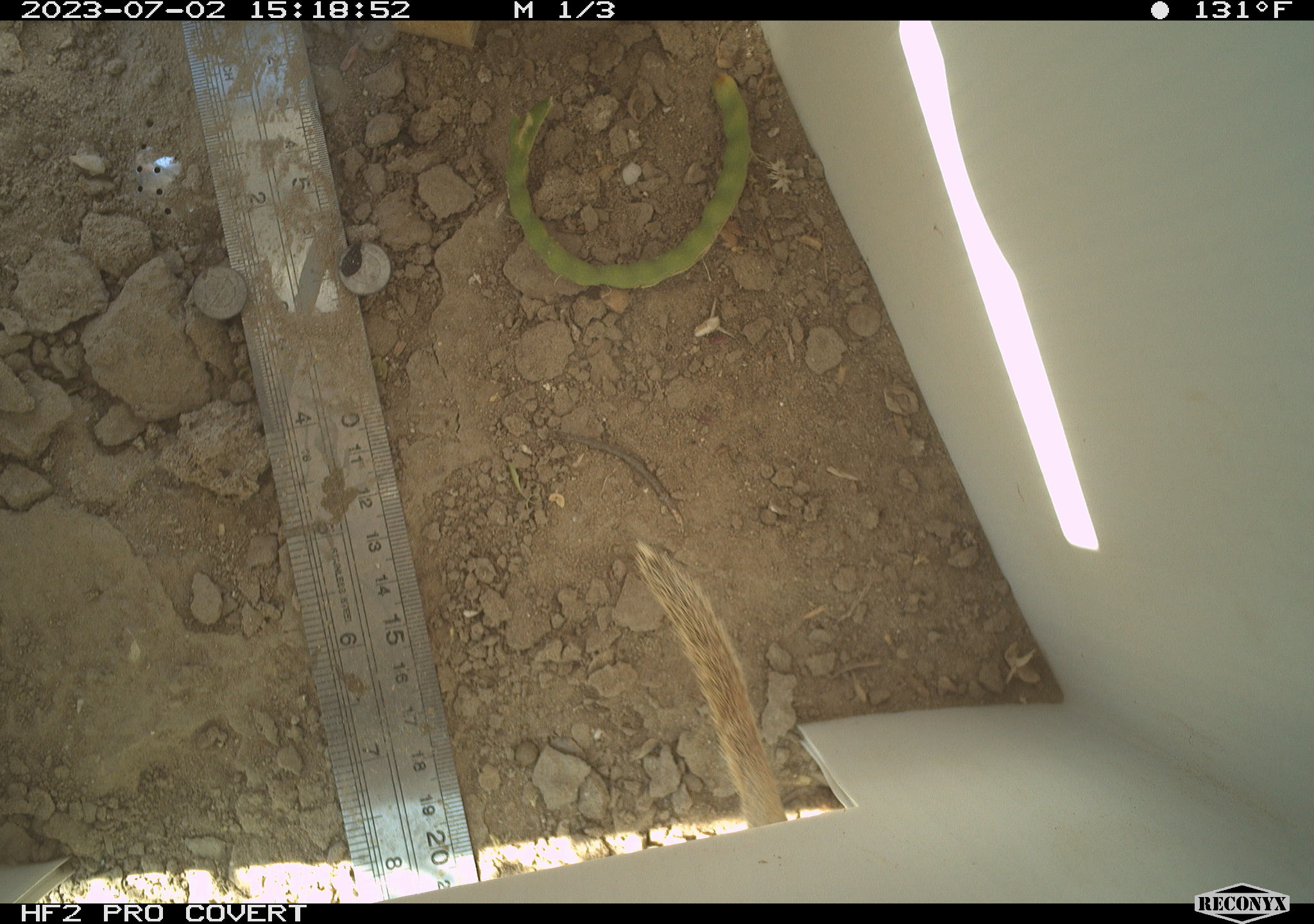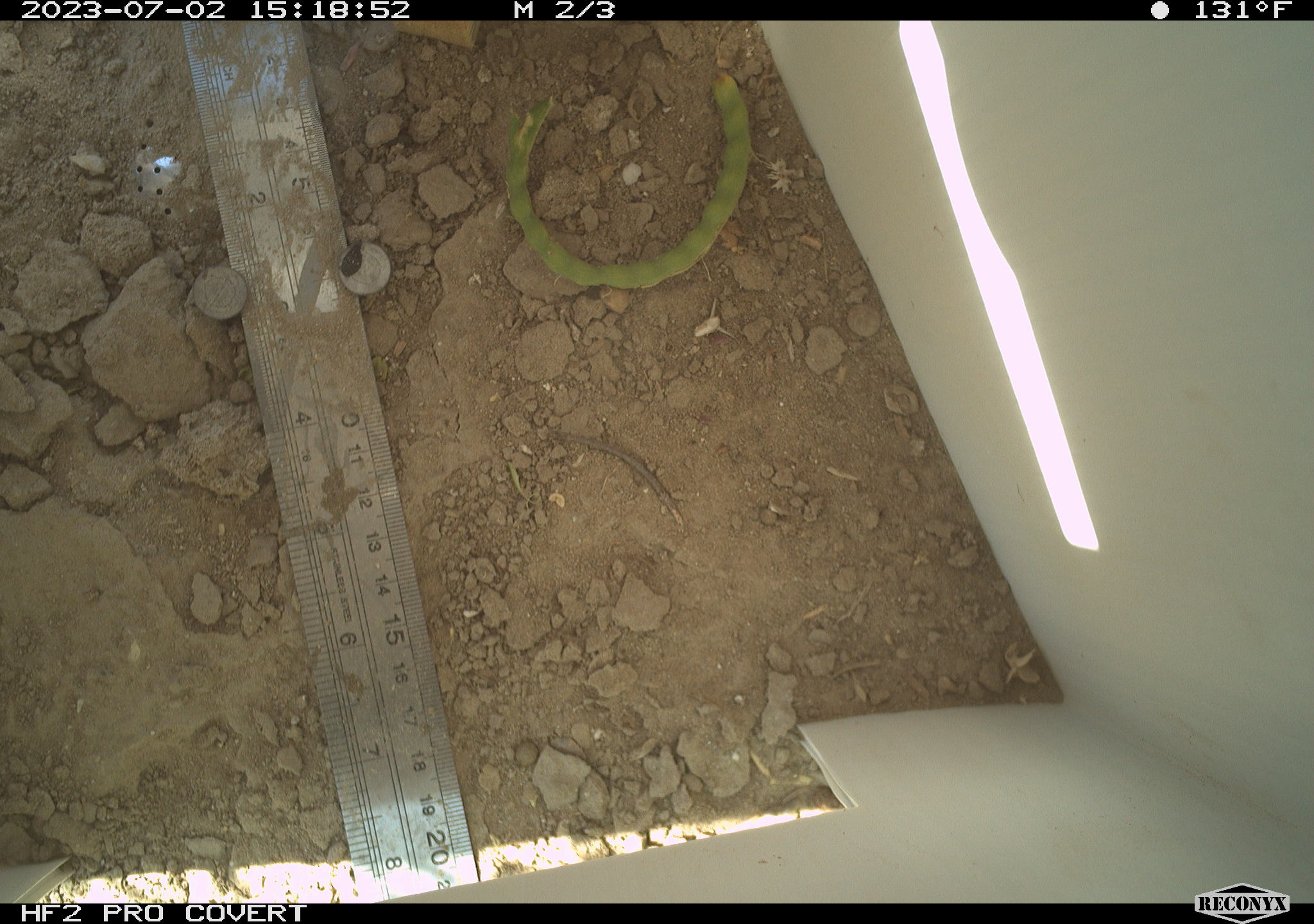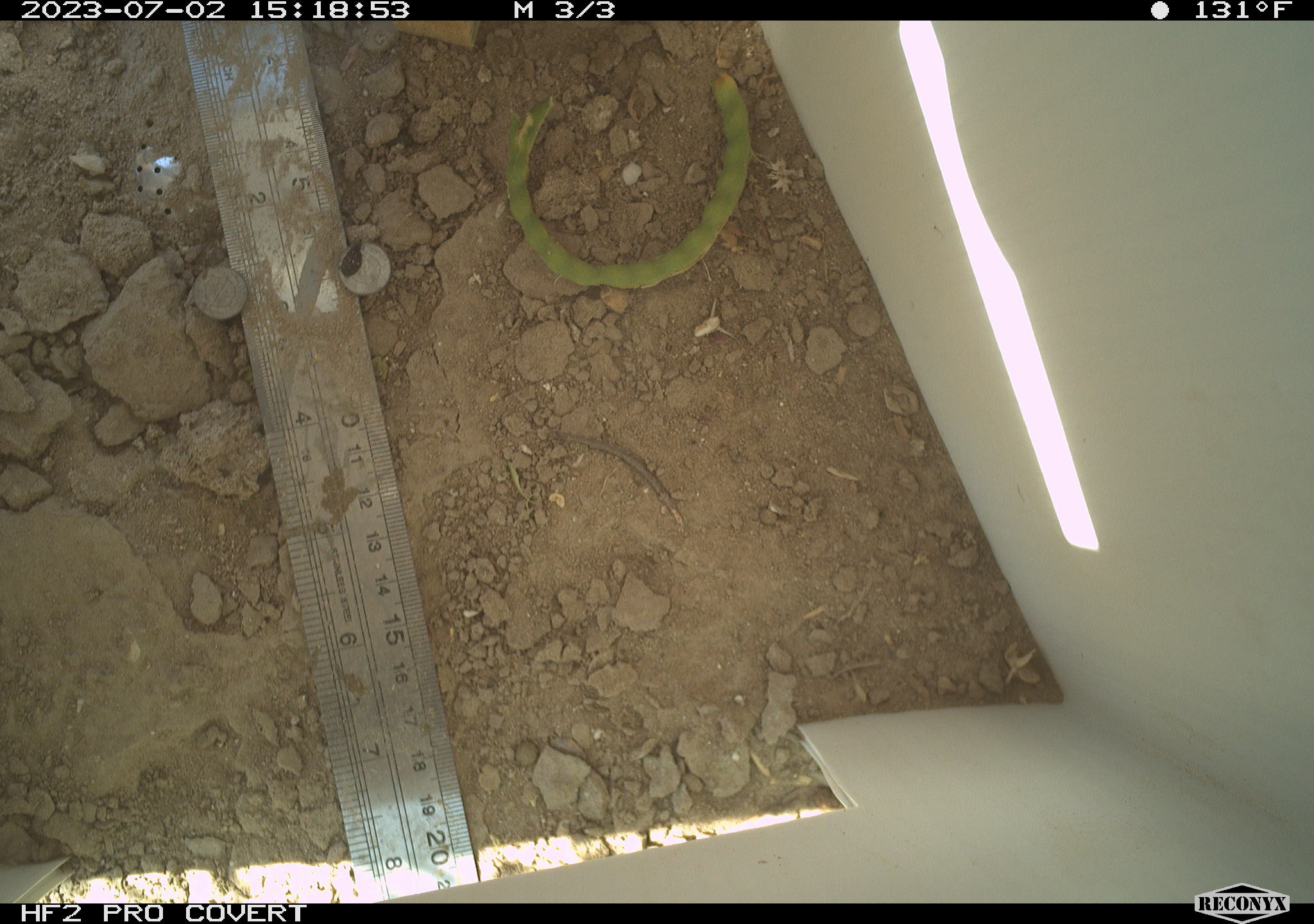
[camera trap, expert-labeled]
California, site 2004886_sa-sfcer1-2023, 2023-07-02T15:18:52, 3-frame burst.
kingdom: Animalia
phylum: Chordata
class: Mammalia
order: Rodentia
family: Sciuridae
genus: Xerospermophilus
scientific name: Xerospermophilus tereticaudus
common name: round-tailed ground squirrel